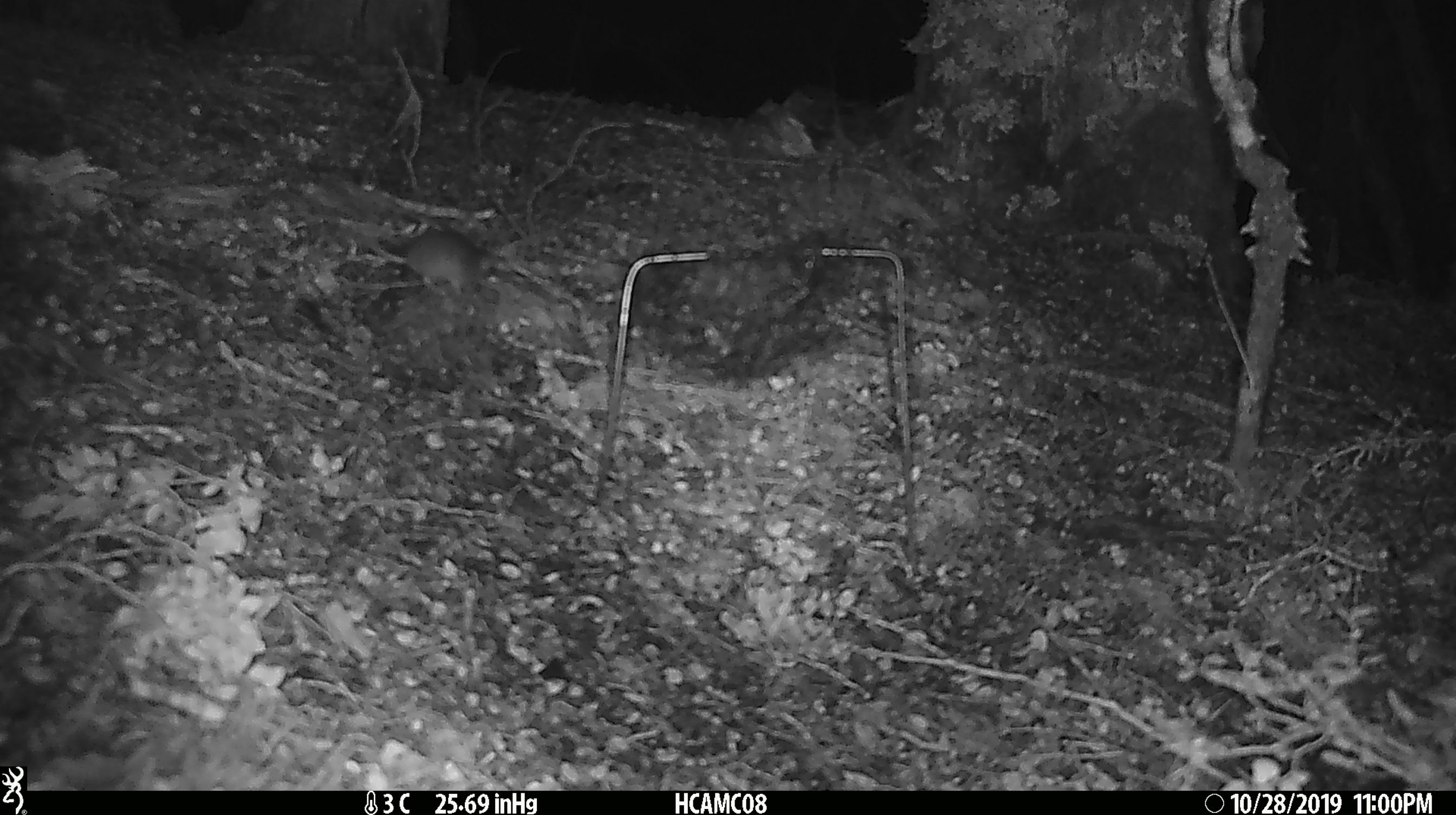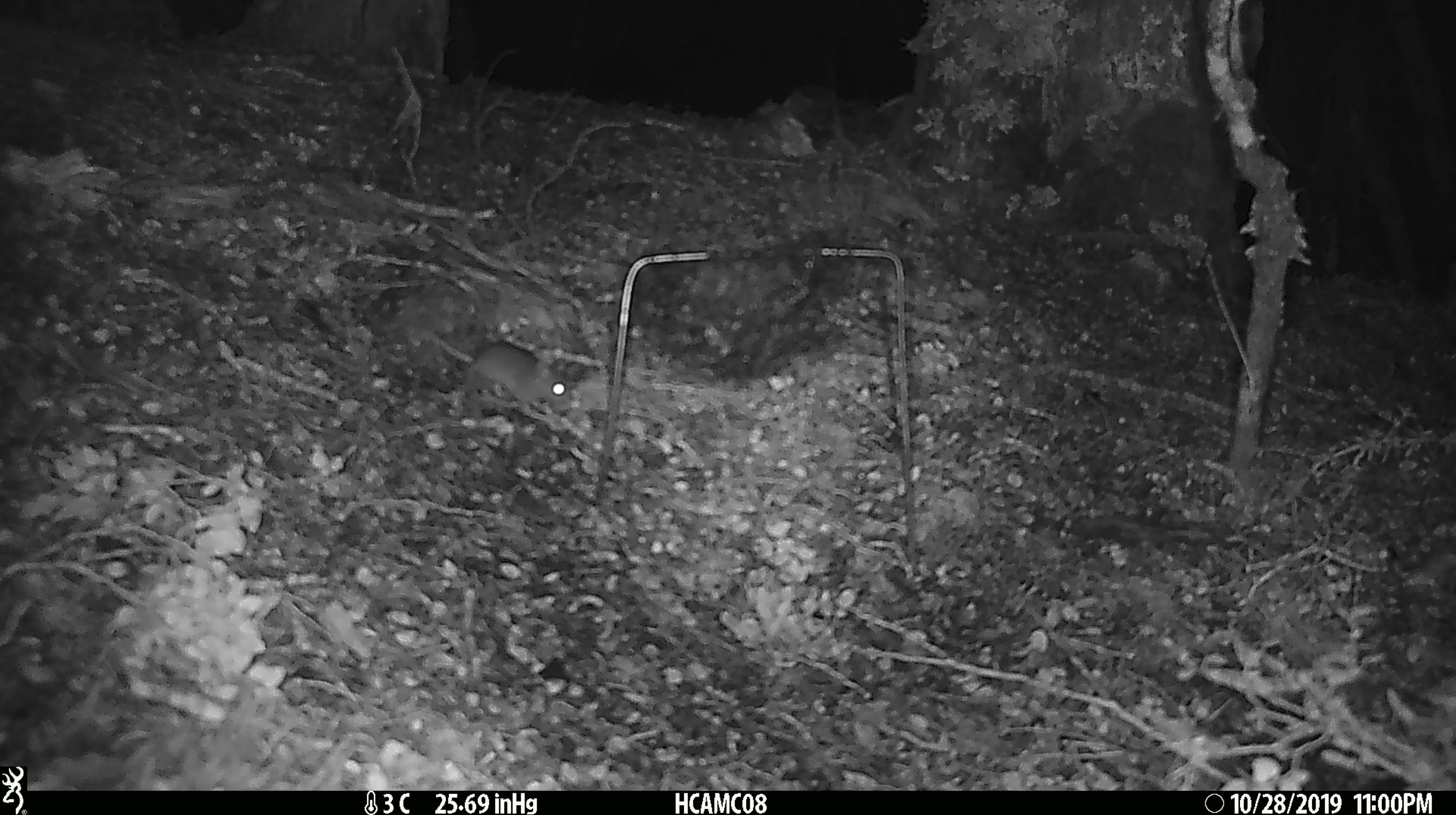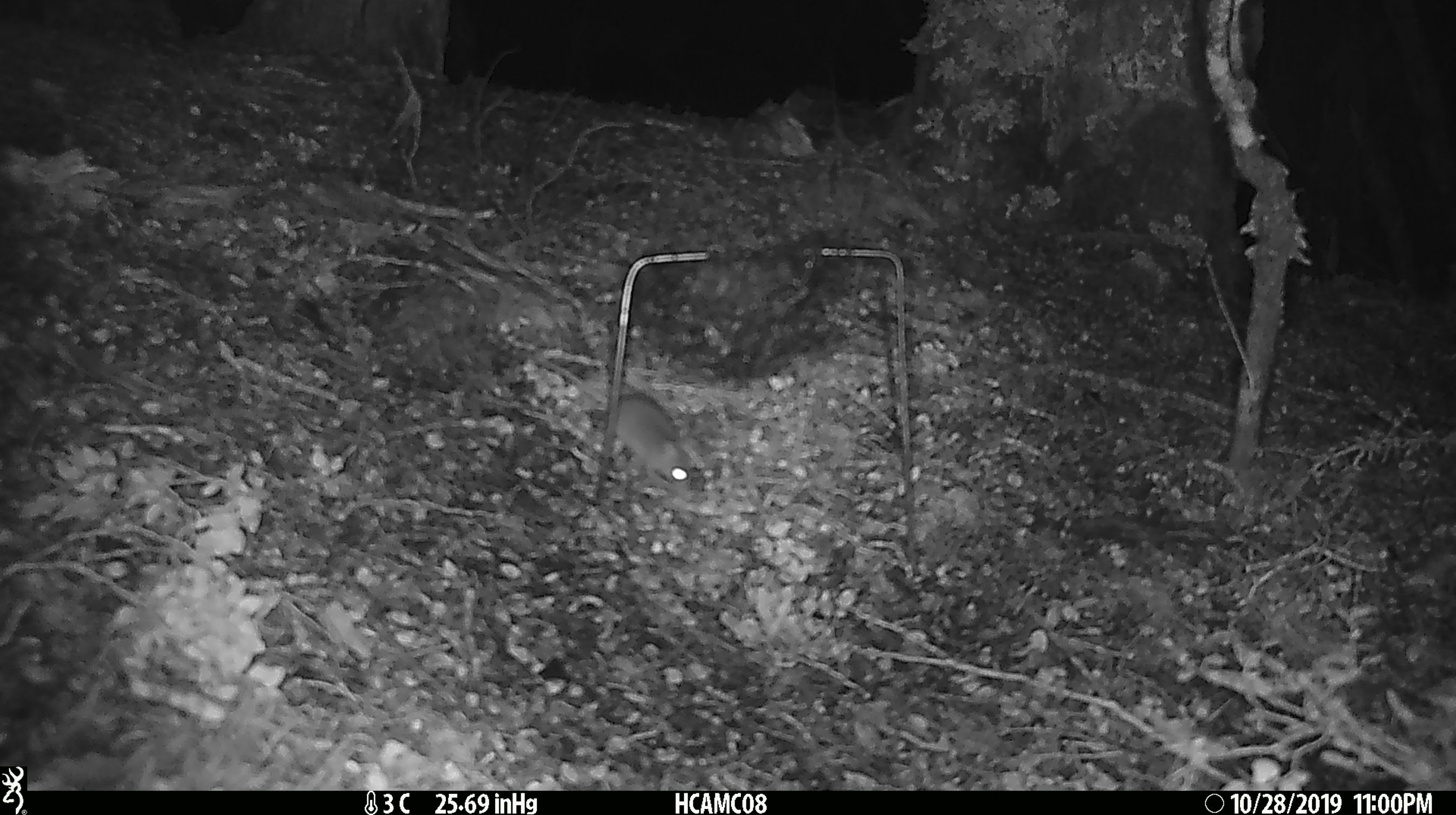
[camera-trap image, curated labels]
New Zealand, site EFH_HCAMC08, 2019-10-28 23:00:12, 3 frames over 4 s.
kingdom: Animalia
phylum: Chordata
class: Mammalia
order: Rodentia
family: Muridae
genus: Mus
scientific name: Mus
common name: mouse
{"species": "mouse (Mus)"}